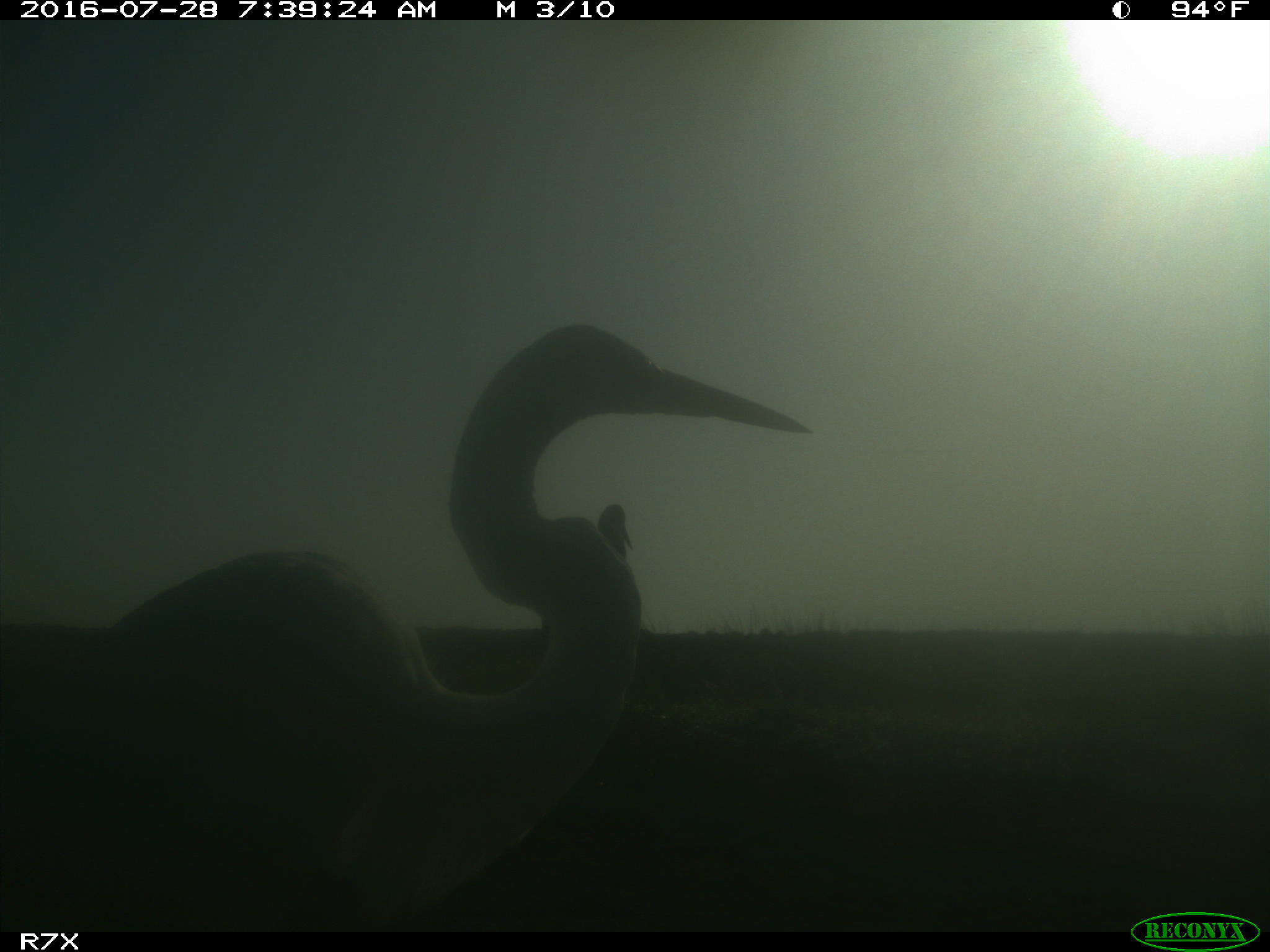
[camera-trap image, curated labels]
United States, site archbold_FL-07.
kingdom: Animalia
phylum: Chordata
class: Aves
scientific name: Aves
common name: birds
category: unidentified bird